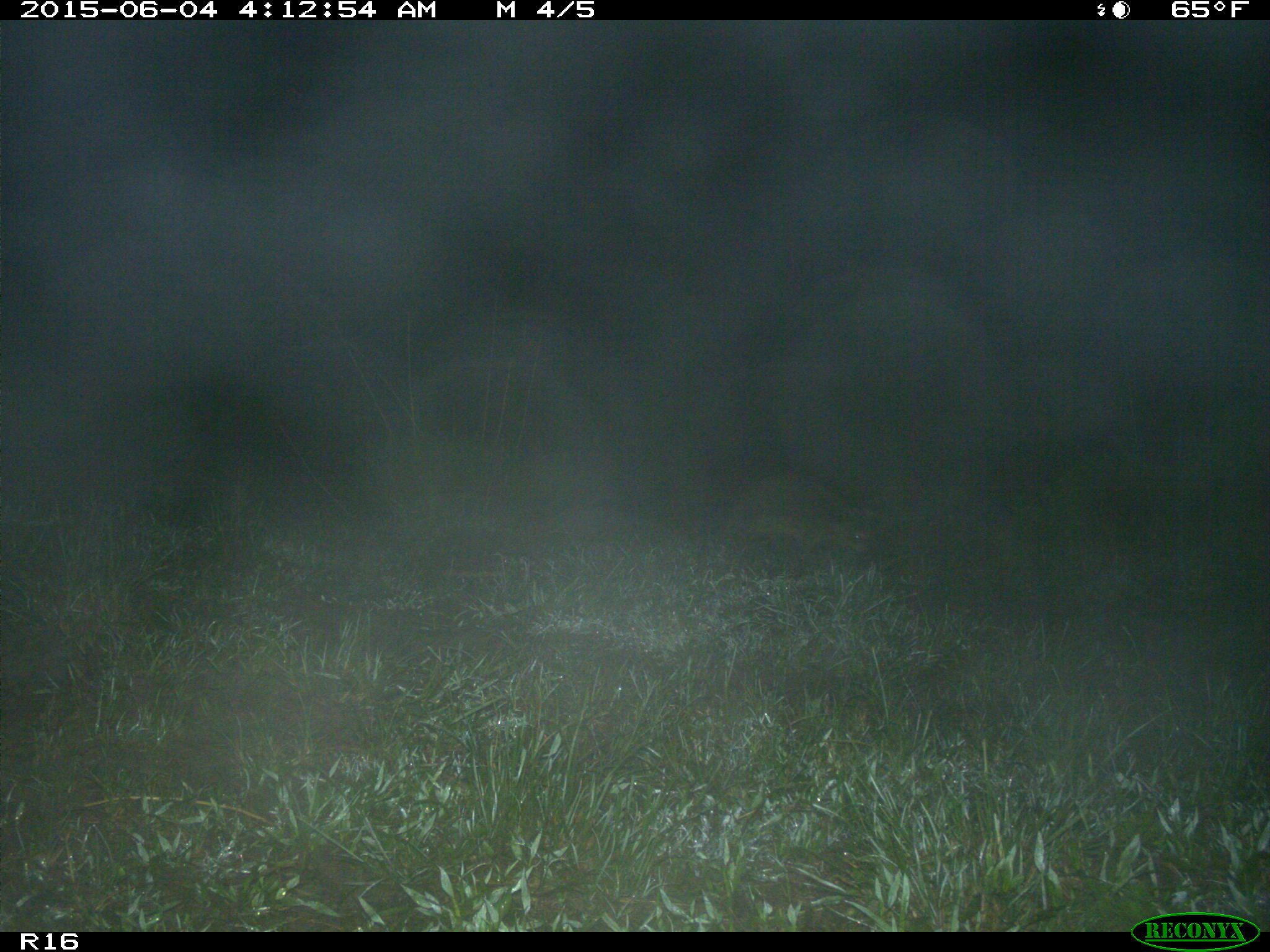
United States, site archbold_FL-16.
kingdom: Animalia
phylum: Chordata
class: Mammalia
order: Carnivora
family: Procyonidae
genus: Procyon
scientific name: Procyon lotor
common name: common raccoon